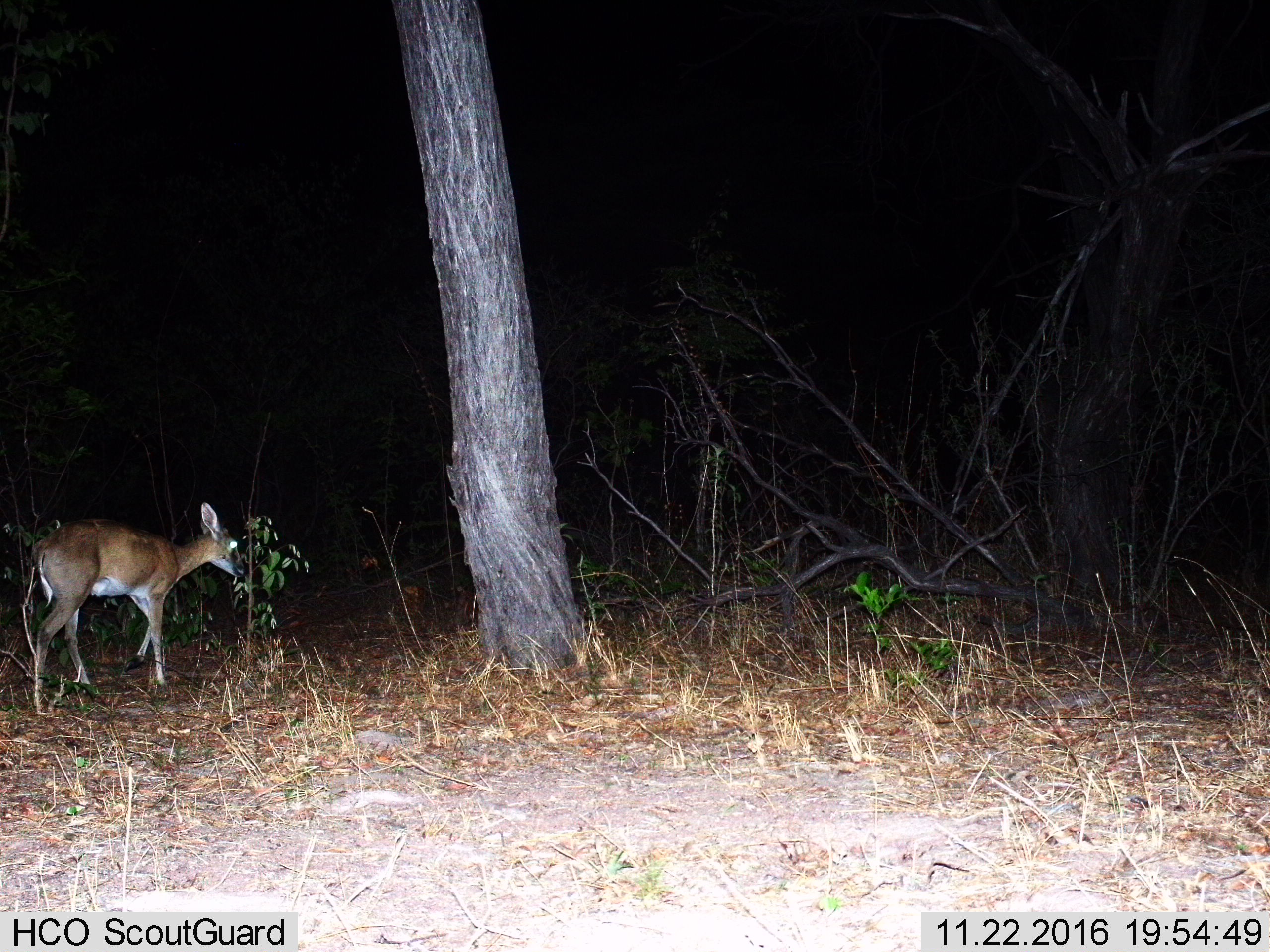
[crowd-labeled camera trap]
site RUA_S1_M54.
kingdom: Animalia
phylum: Chordata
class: Mammalia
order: Artiodactyla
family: Bovidae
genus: Sylvicapra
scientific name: Sylvicapra grimmia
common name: common duiker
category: duikercommongrey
Duikercommongrey (common duiker) (Sylvicapra grimmia), count 1. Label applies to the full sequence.